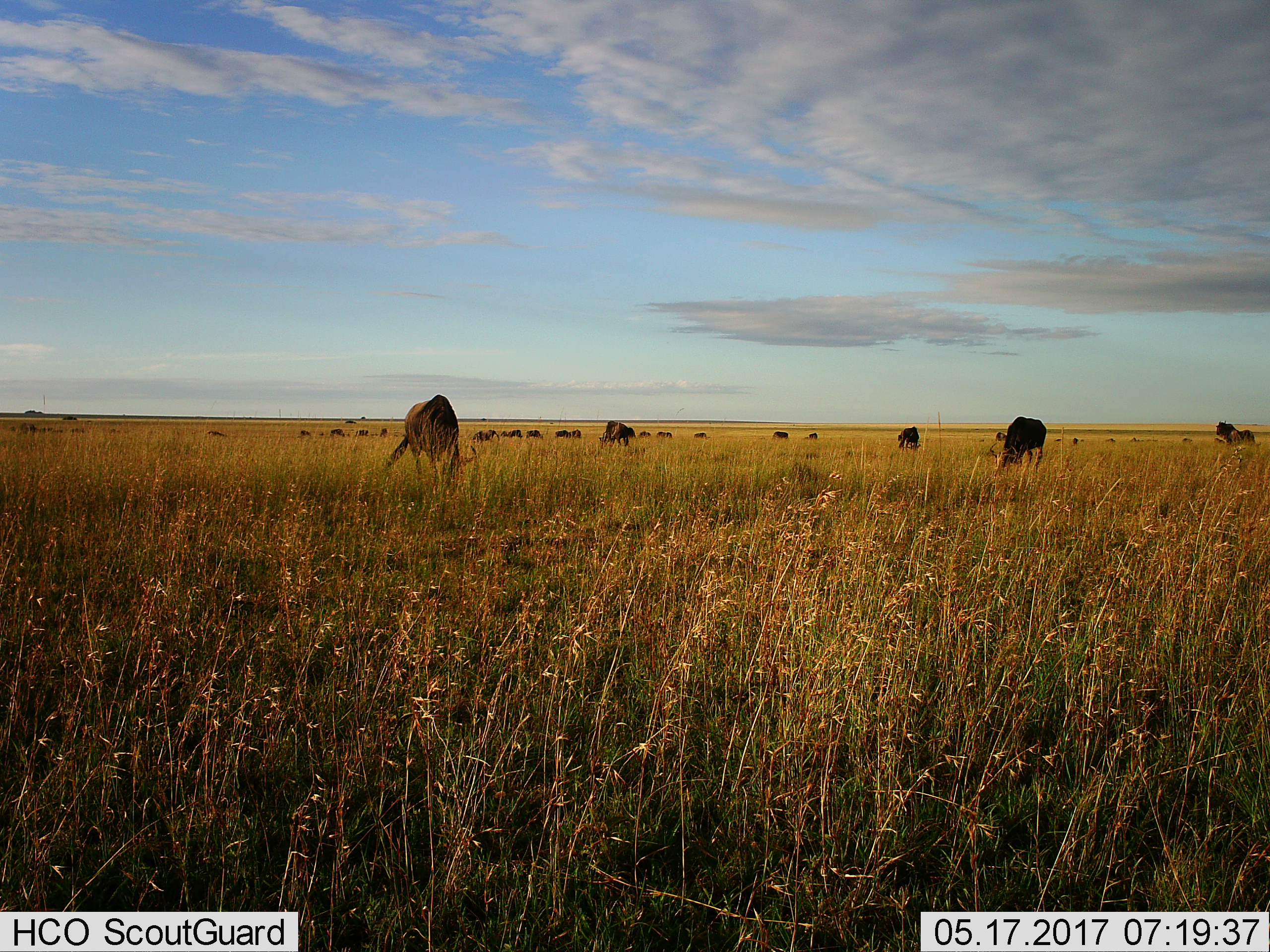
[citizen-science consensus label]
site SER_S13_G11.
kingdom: Animalia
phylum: Chordata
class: Mammalia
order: Artiodactyla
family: Bovidae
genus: Connochaetes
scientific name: Connochaetes taurinus taurinus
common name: blue wildebeest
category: wildebeestblue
Wildebeestblue (blue wildebeest) (Connochaetes taurinus taurinus), count 11-50. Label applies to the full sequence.